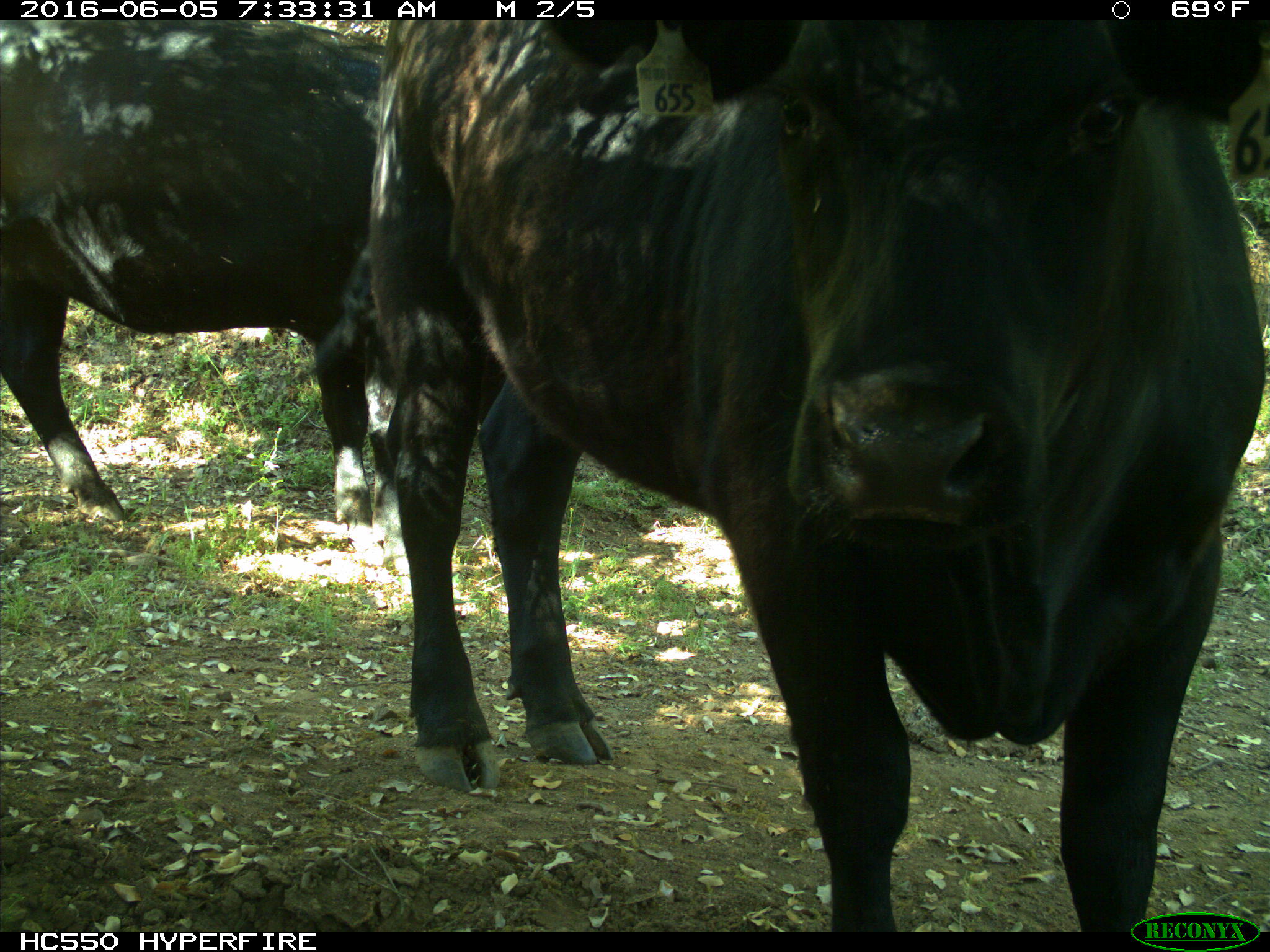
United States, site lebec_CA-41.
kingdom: Animalia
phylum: Chordata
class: Mammalia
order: Artiodactyla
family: Bovidae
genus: Bos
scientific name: Bos taurus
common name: domestic cow